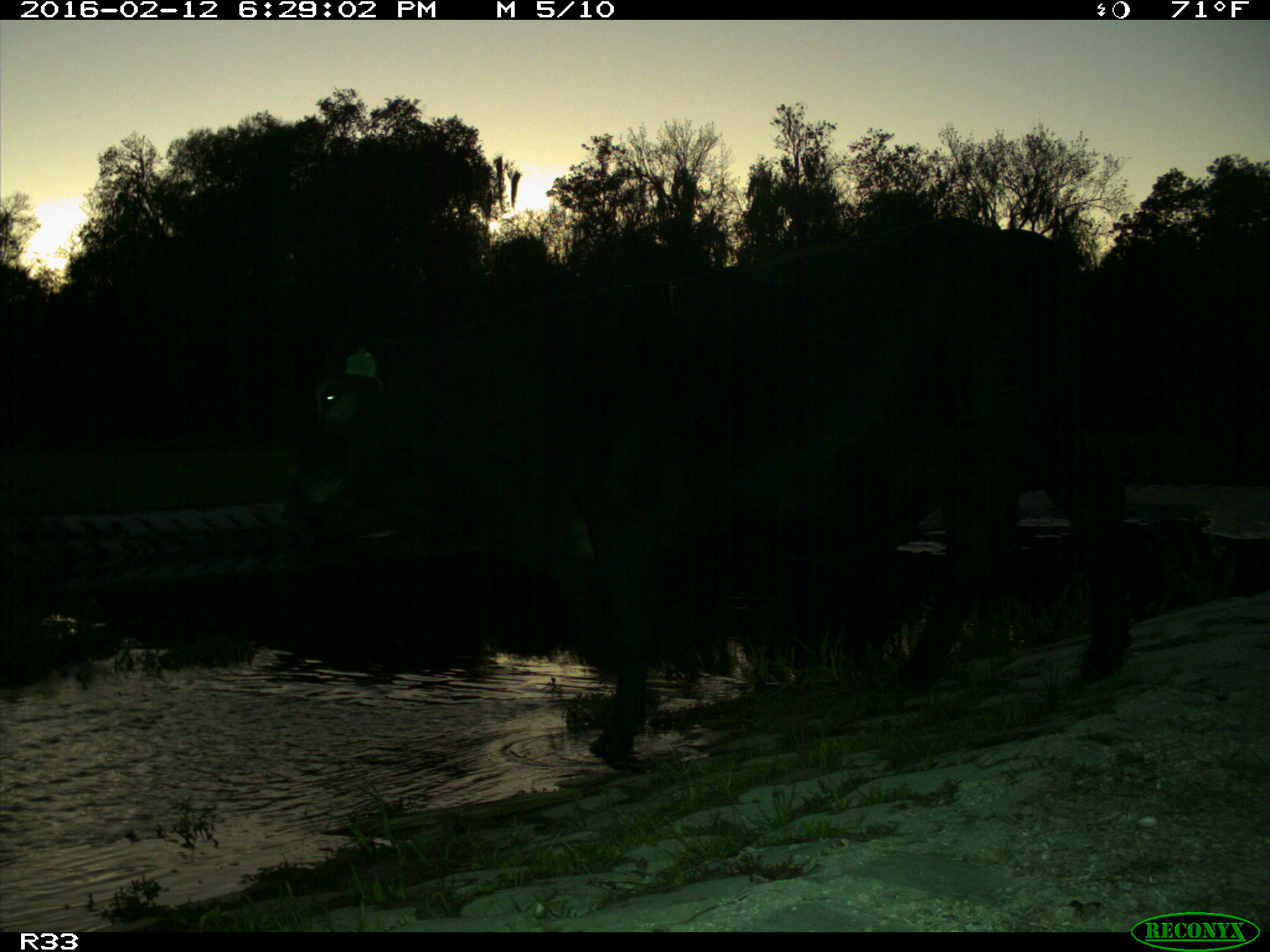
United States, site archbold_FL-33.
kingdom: Animalia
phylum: Chordata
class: Mammalia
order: Artiodactyla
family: Bovidae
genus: Bos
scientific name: Bos taurus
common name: domestic cow